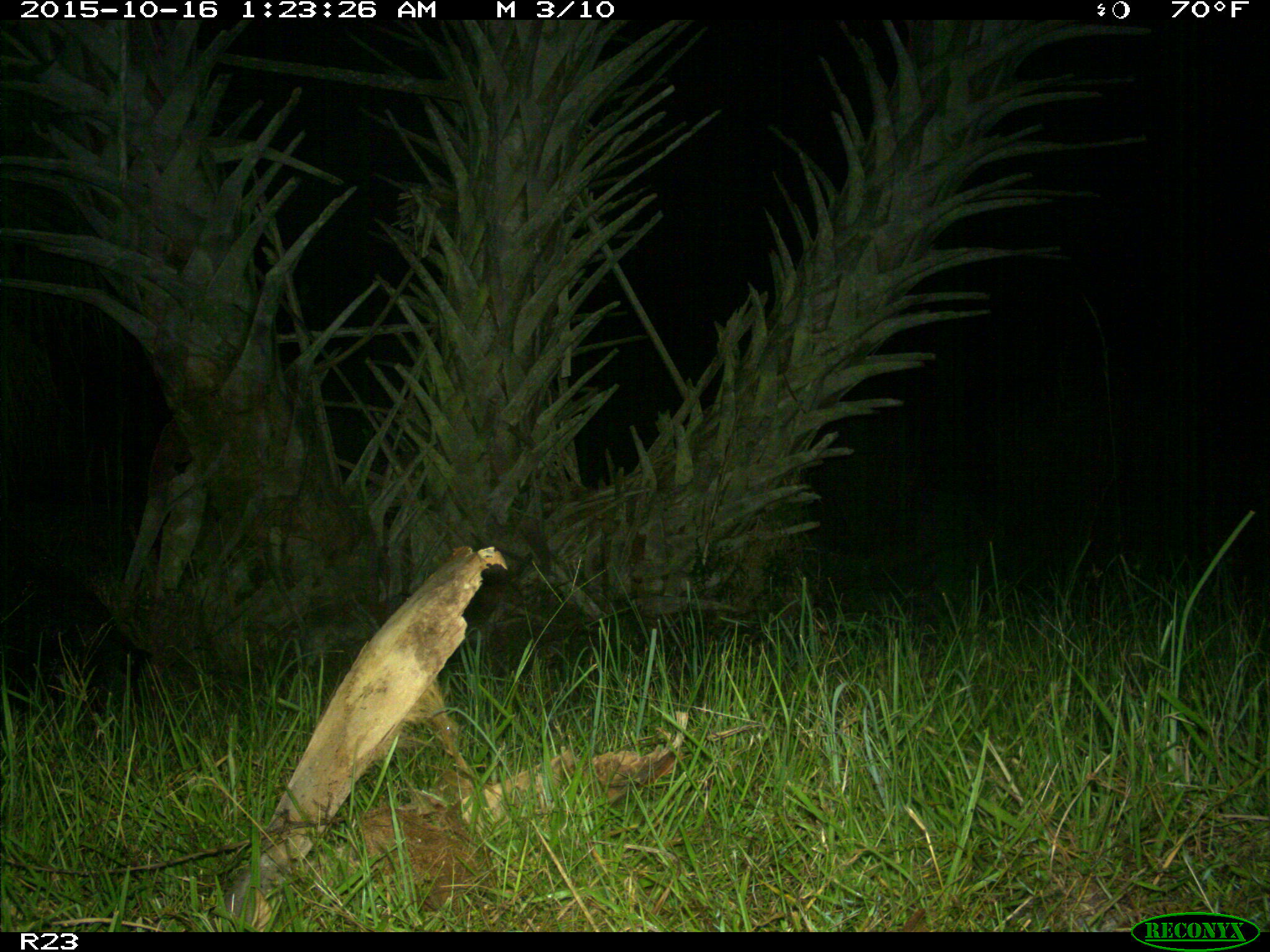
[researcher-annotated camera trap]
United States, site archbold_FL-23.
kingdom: Animalia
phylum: Chordata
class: Mammalia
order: Artiodactyla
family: Suidae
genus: Sus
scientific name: Sus scrofa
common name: wild boar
Sus scrofa (wild boar).